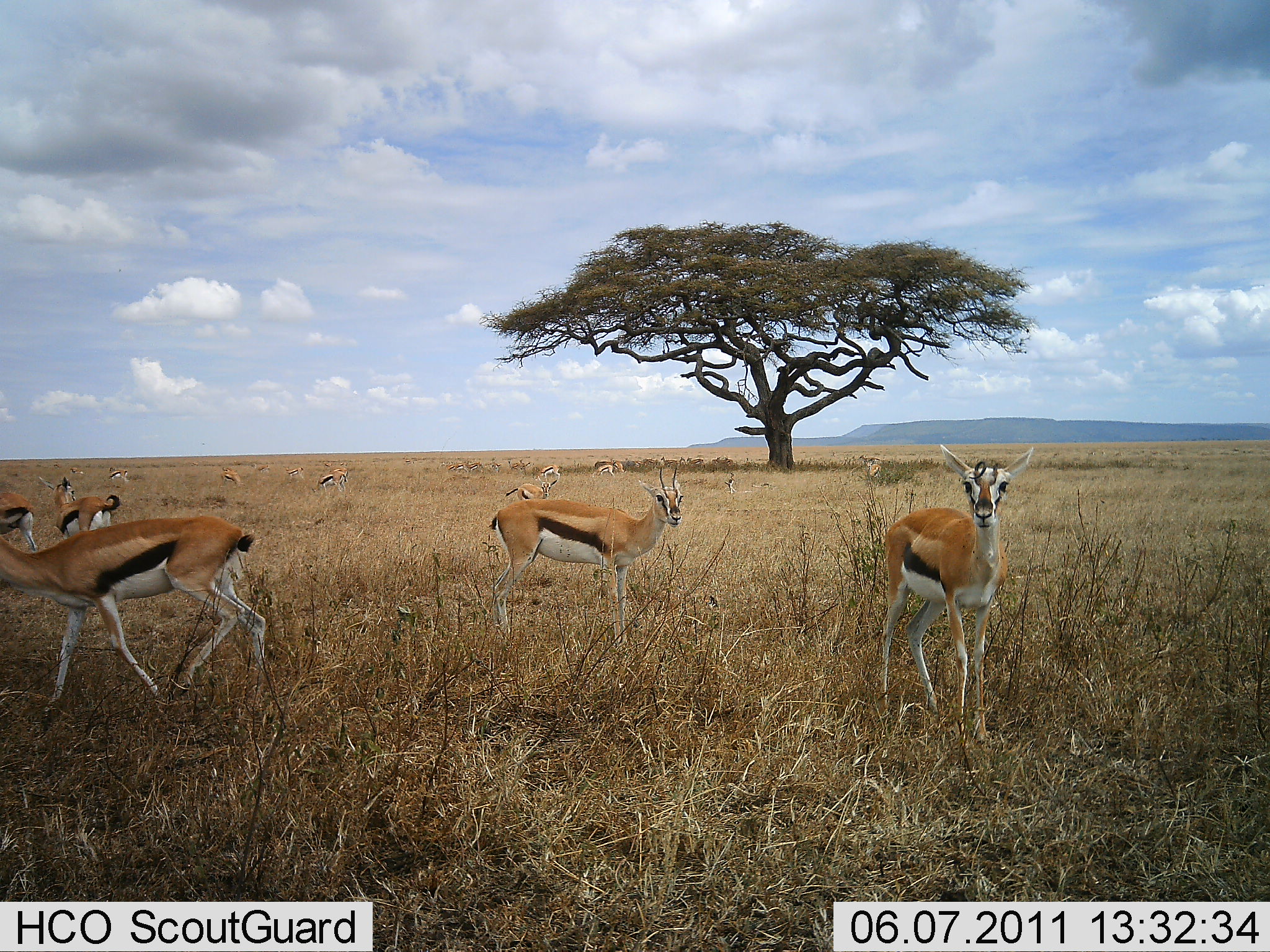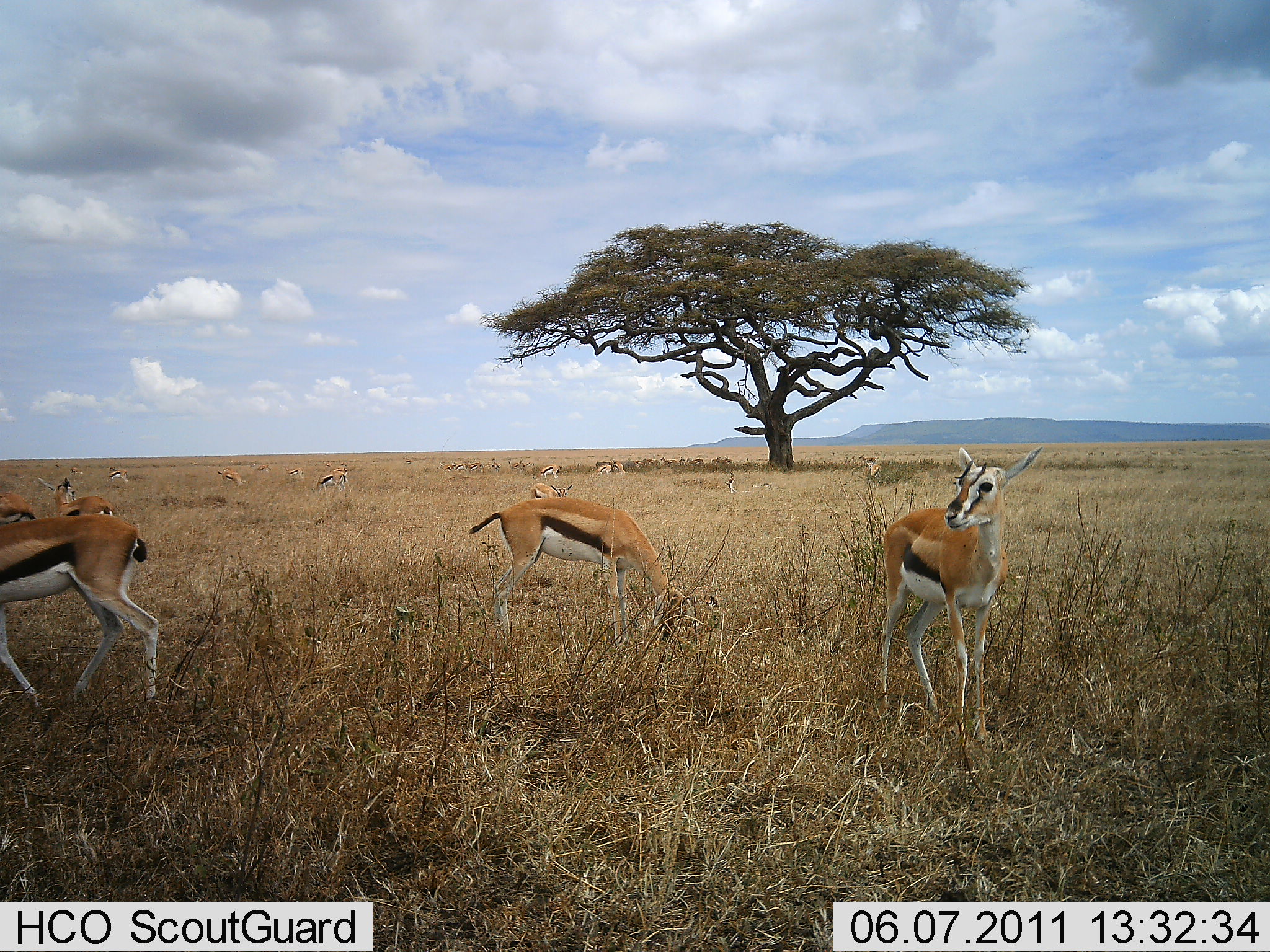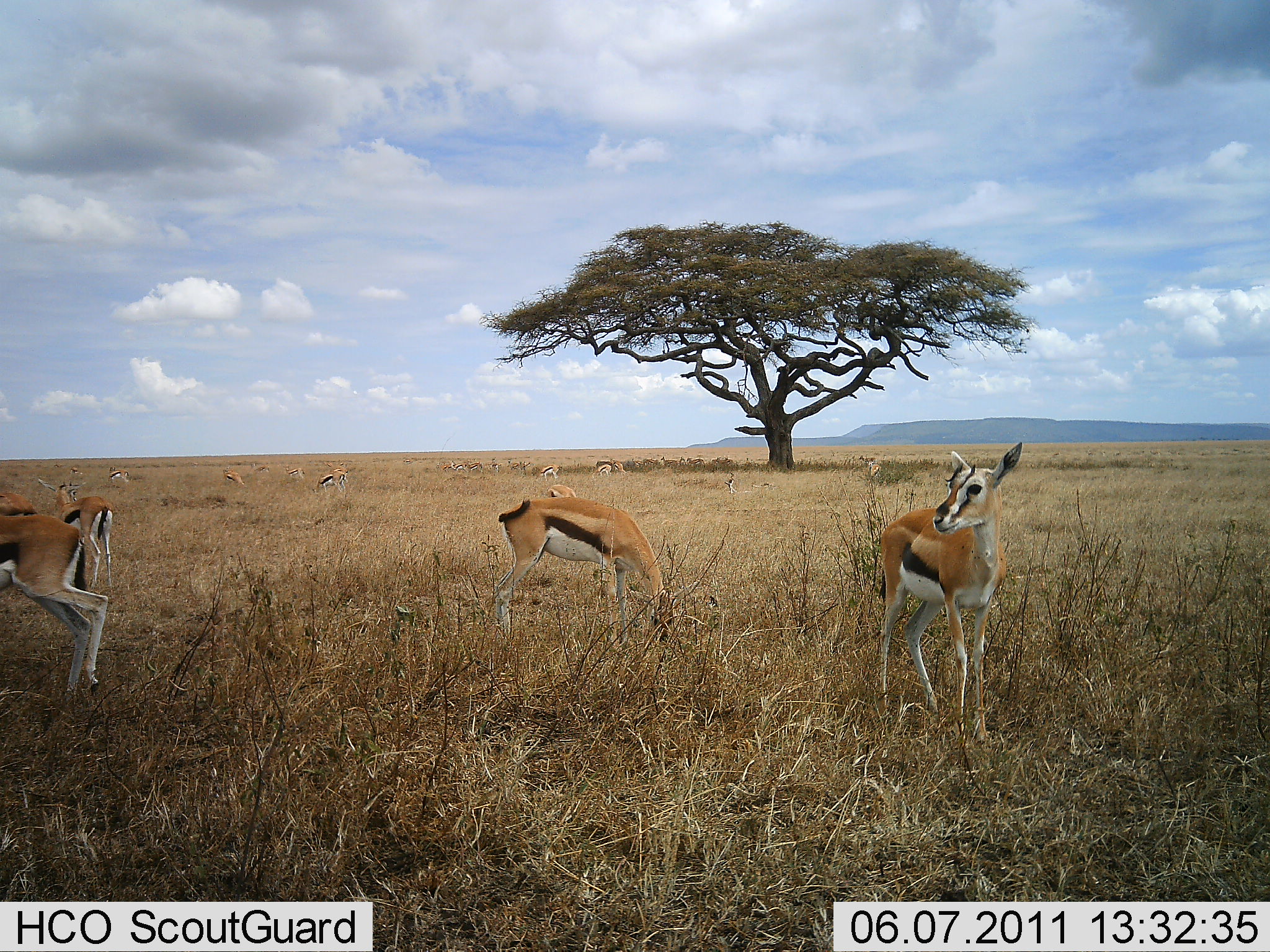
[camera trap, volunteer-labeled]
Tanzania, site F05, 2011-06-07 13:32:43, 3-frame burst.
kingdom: Animalia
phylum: Chordata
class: Mammalia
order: Artiodactyla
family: Bovidae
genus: Eudorcas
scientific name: Eudorcas thomsonii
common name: thomson's gazelle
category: gazellethomsons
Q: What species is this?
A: Gazellethomsons (thomson's gazelle) (Eudorcas thomsonii).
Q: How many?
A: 11-50.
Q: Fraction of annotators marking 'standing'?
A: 100%.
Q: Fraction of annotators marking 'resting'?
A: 0%.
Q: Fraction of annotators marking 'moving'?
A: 58%.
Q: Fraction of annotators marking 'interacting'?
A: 0%.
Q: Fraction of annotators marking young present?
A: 0%.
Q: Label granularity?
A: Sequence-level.